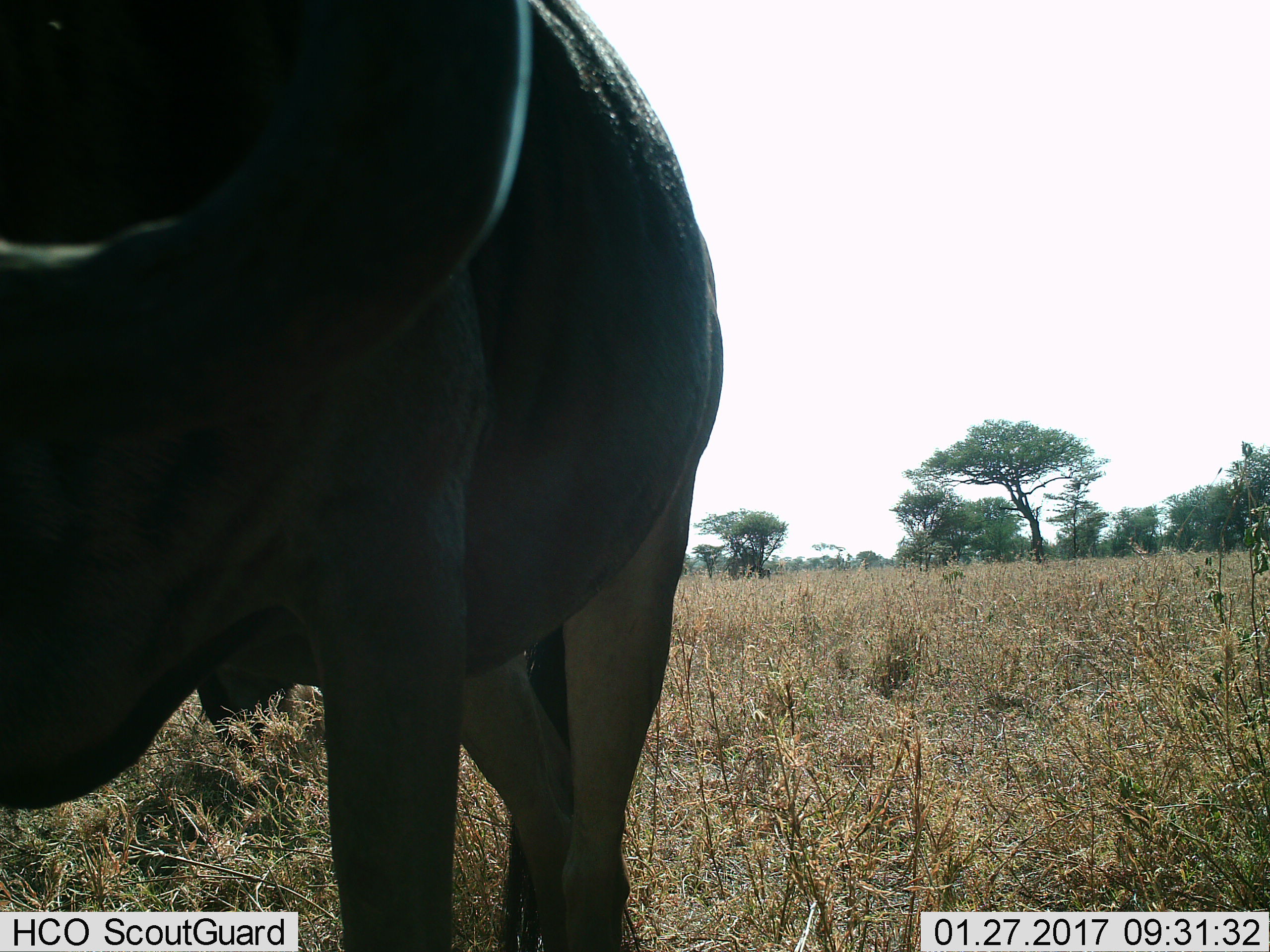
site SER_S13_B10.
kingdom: Animalia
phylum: Chordata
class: Mammalia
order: Artiodactyla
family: Bovidae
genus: Connochaetes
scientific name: Connochaetes taurinus taurinus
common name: blue wildebeest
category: wildebeestblue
Wildebeestblue (blue wildebeest) (Connochaetes taurinus taurinus), count 1. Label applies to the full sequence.